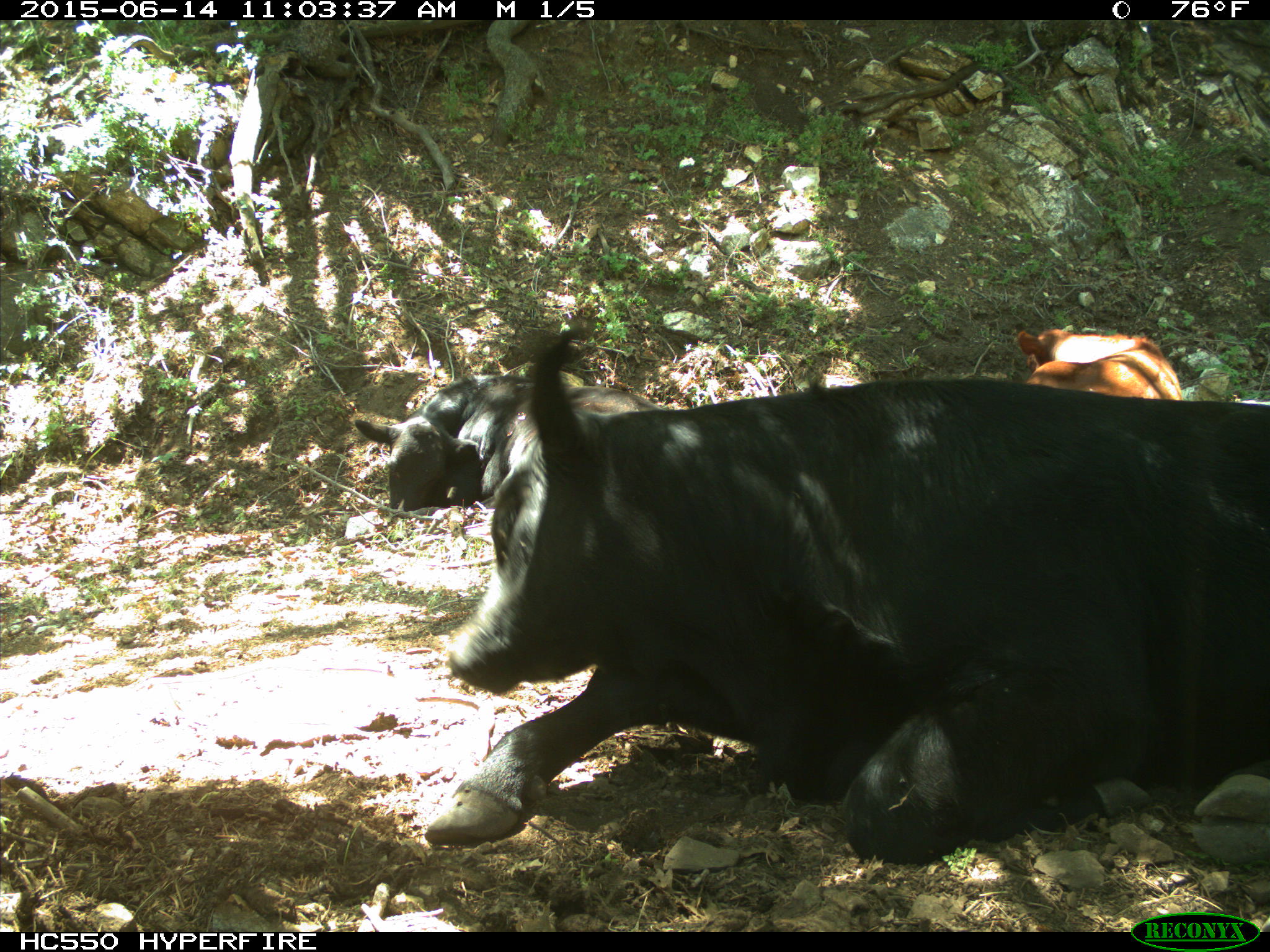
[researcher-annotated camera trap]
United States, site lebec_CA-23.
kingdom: Animalia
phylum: Chordata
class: Mammalia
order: Artiodactyla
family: Bovidae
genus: Bos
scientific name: Bos taurus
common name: domestic cow